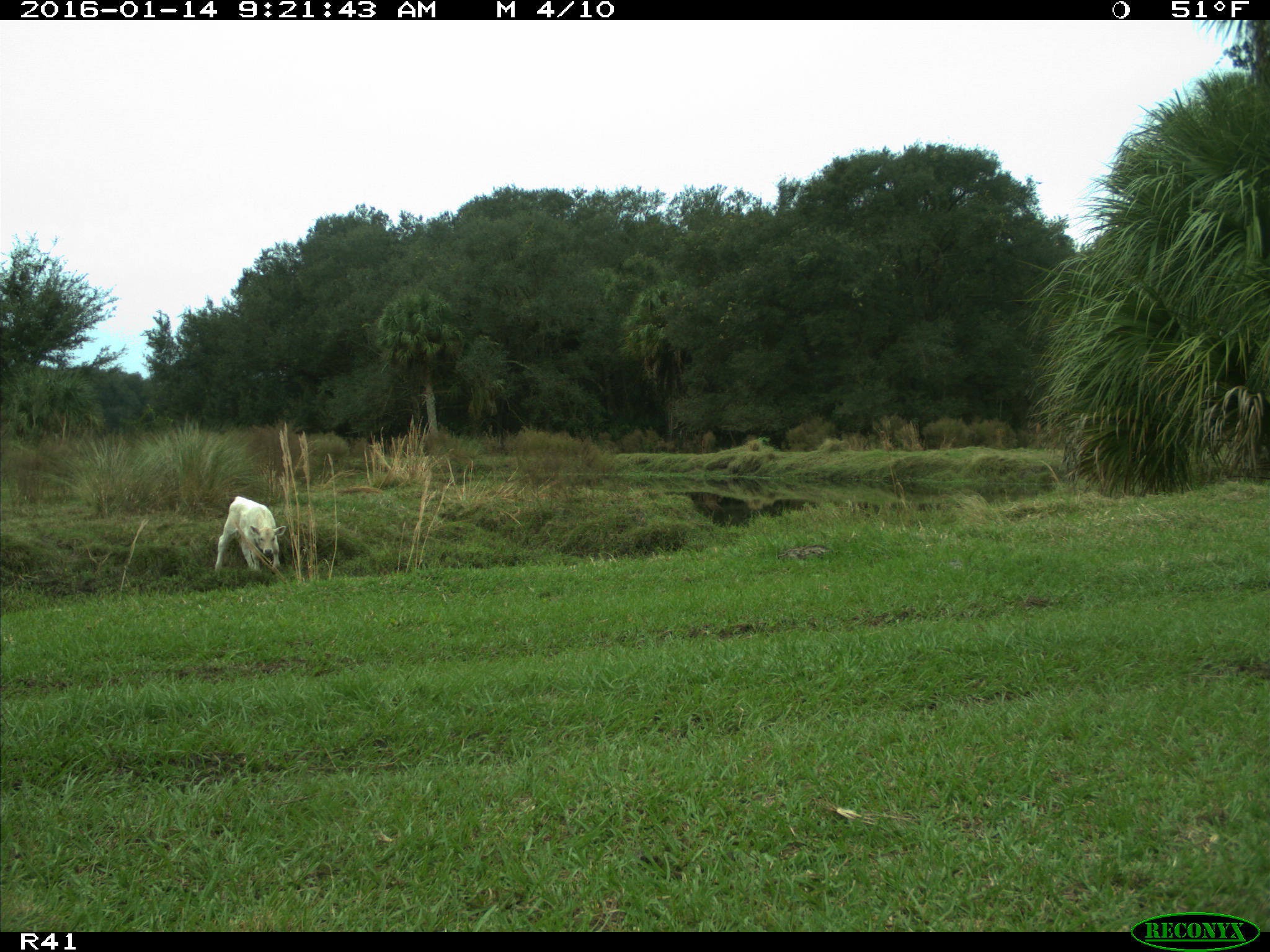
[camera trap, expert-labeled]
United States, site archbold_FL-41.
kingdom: Animalia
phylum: Chordata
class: Mammalia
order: Artiodactyla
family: Bovidae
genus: Bos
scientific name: Bos taurus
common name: domestic cow